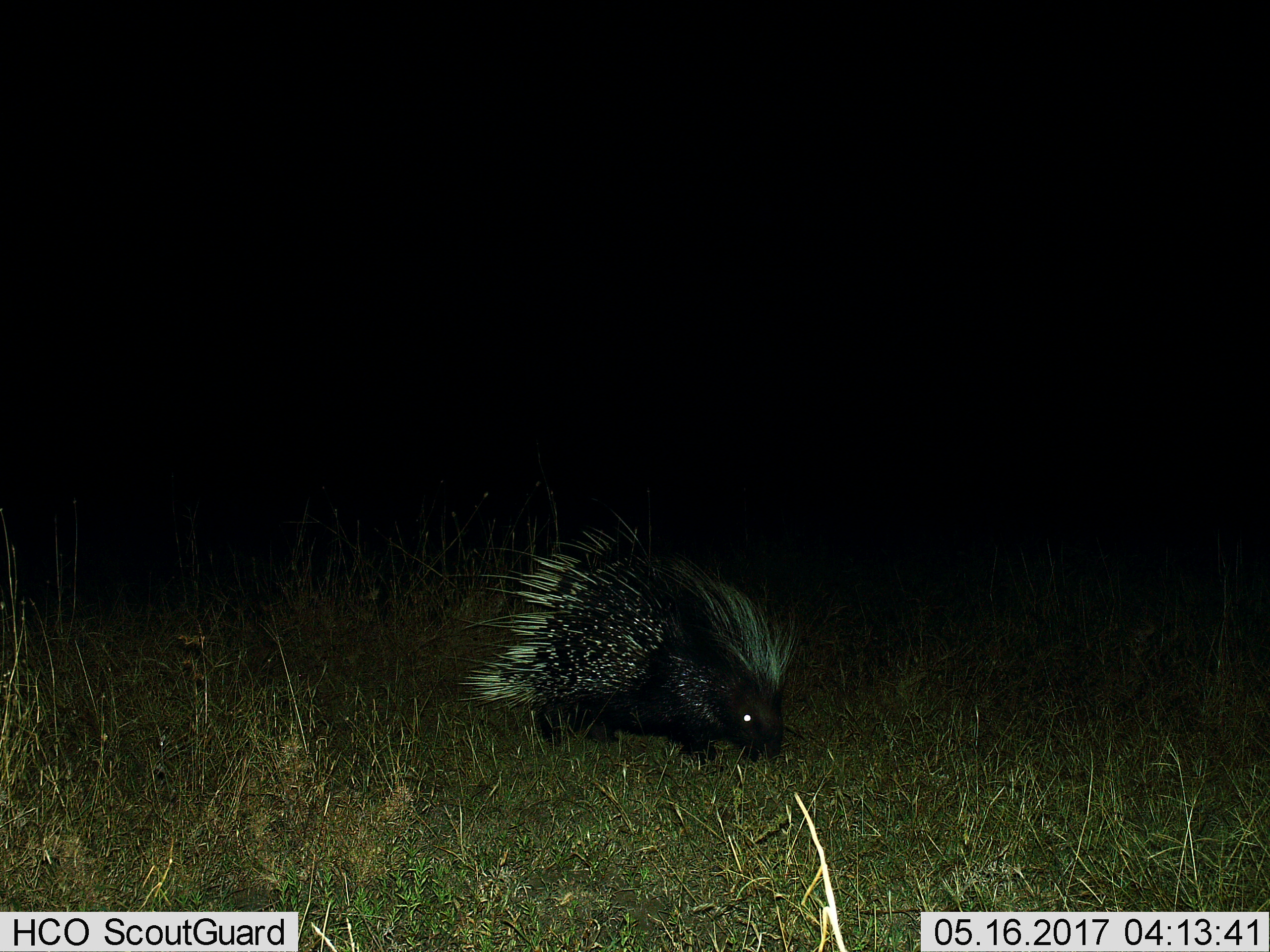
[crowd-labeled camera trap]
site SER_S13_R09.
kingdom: Animalia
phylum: Chordata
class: Mammalia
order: Rodentia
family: Hystricidae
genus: Hystrix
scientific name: Hystrix cristata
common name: crested porcupine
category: porcupine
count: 1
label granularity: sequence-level